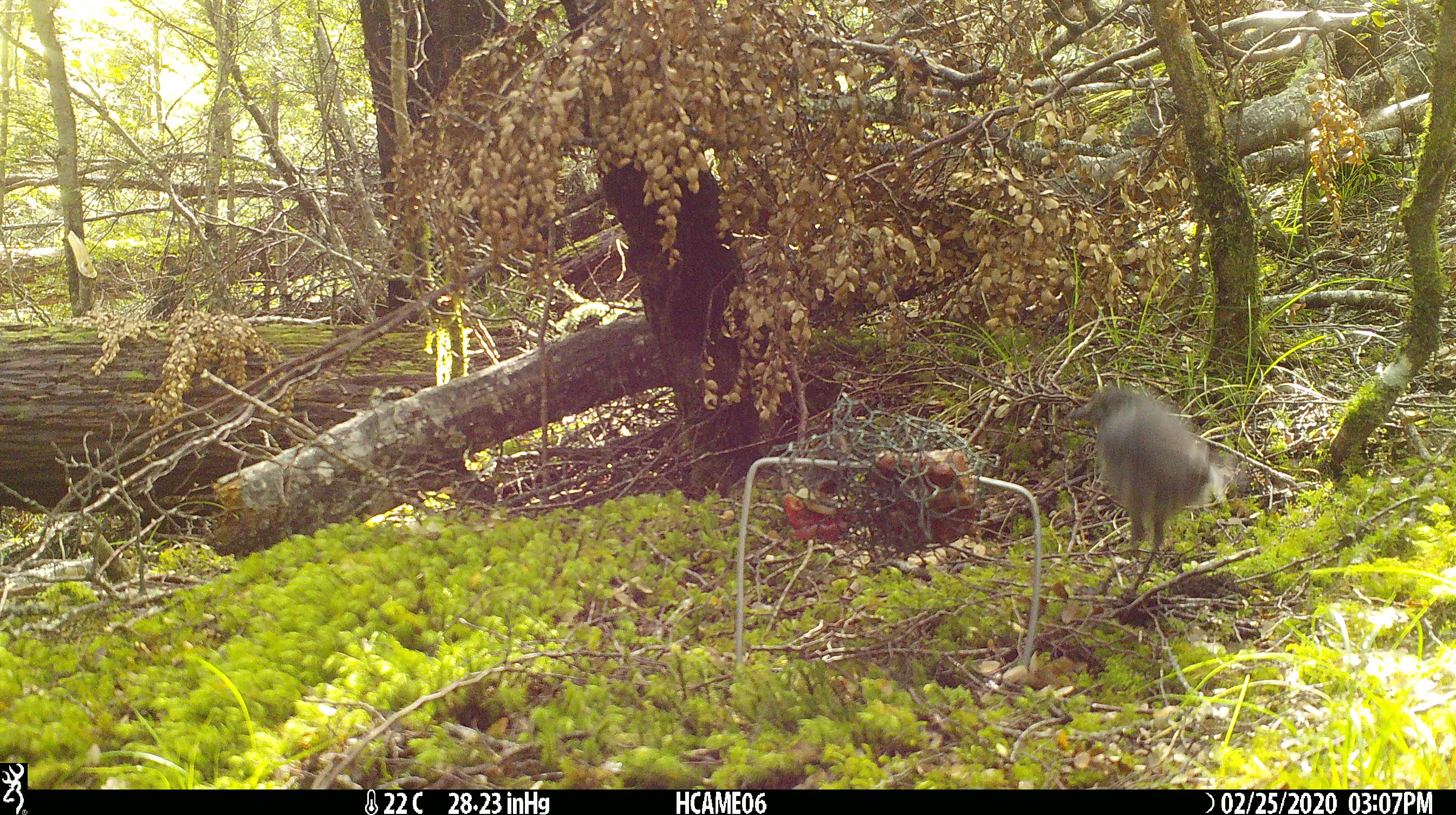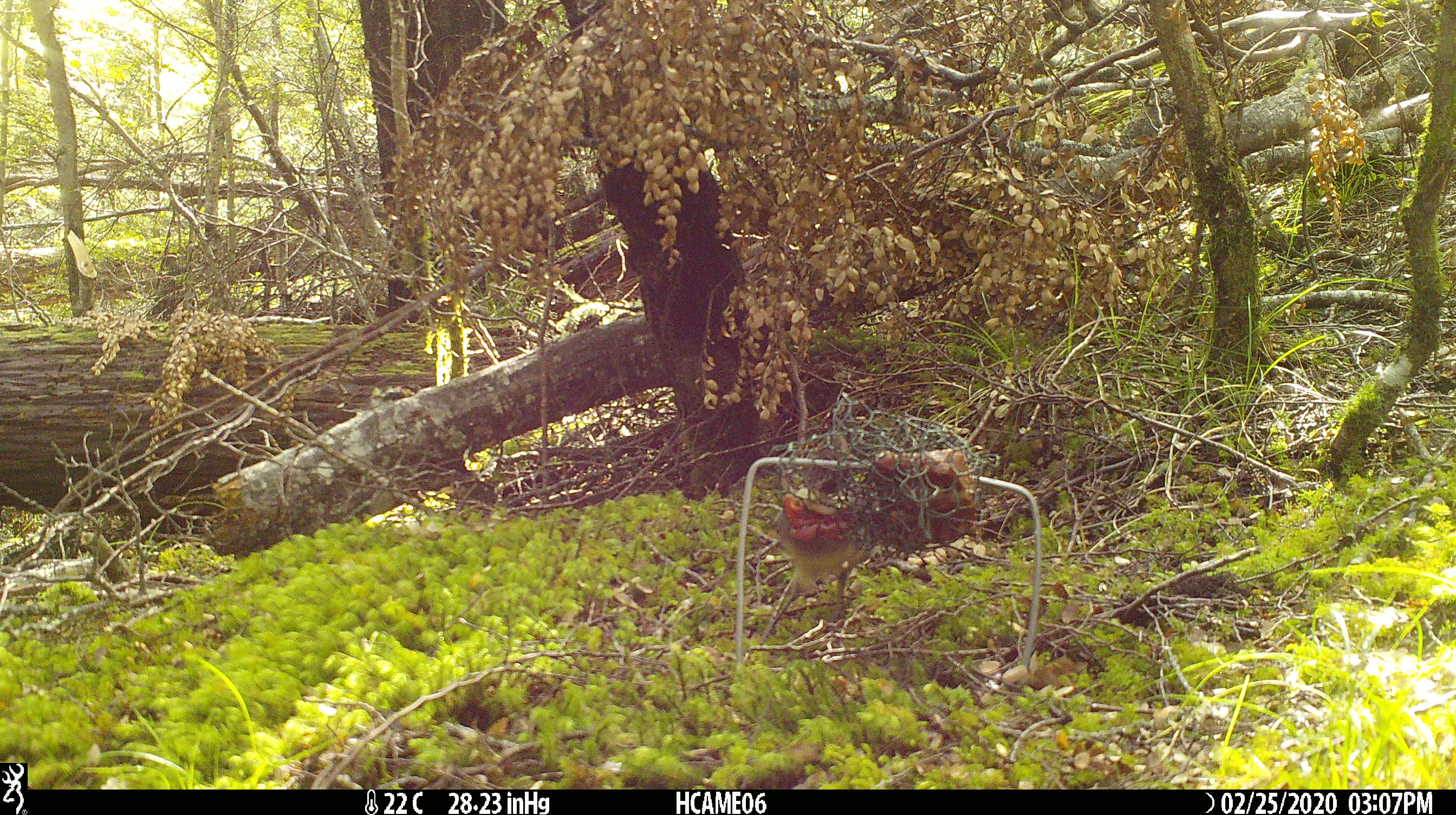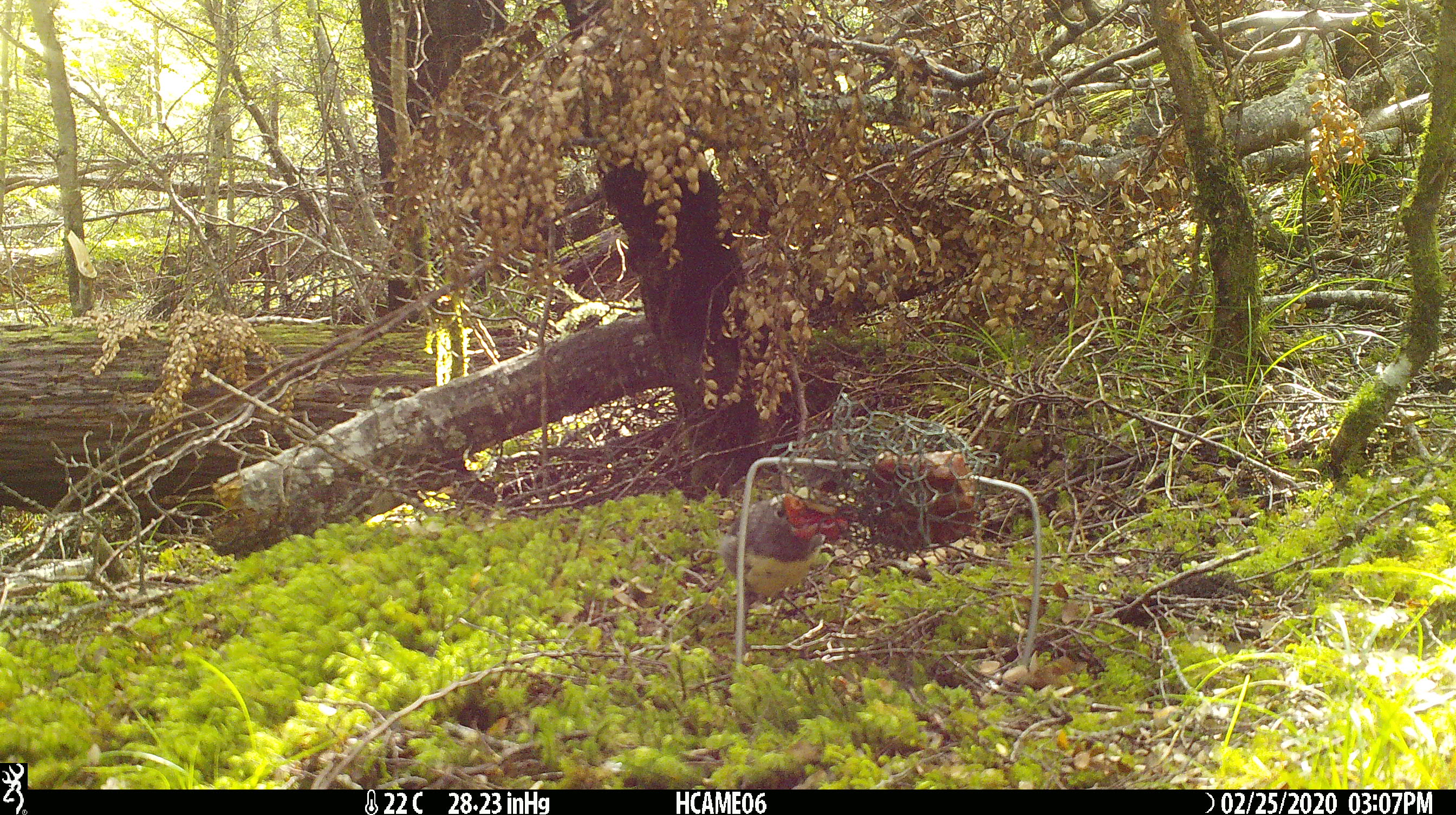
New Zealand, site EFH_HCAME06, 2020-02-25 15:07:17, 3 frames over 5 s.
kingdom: Animalia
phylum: Chordata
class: Aves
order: Passeriformes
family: Petroicidae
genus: Petroica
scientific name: Petroica australis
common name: new zealand robin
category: robin